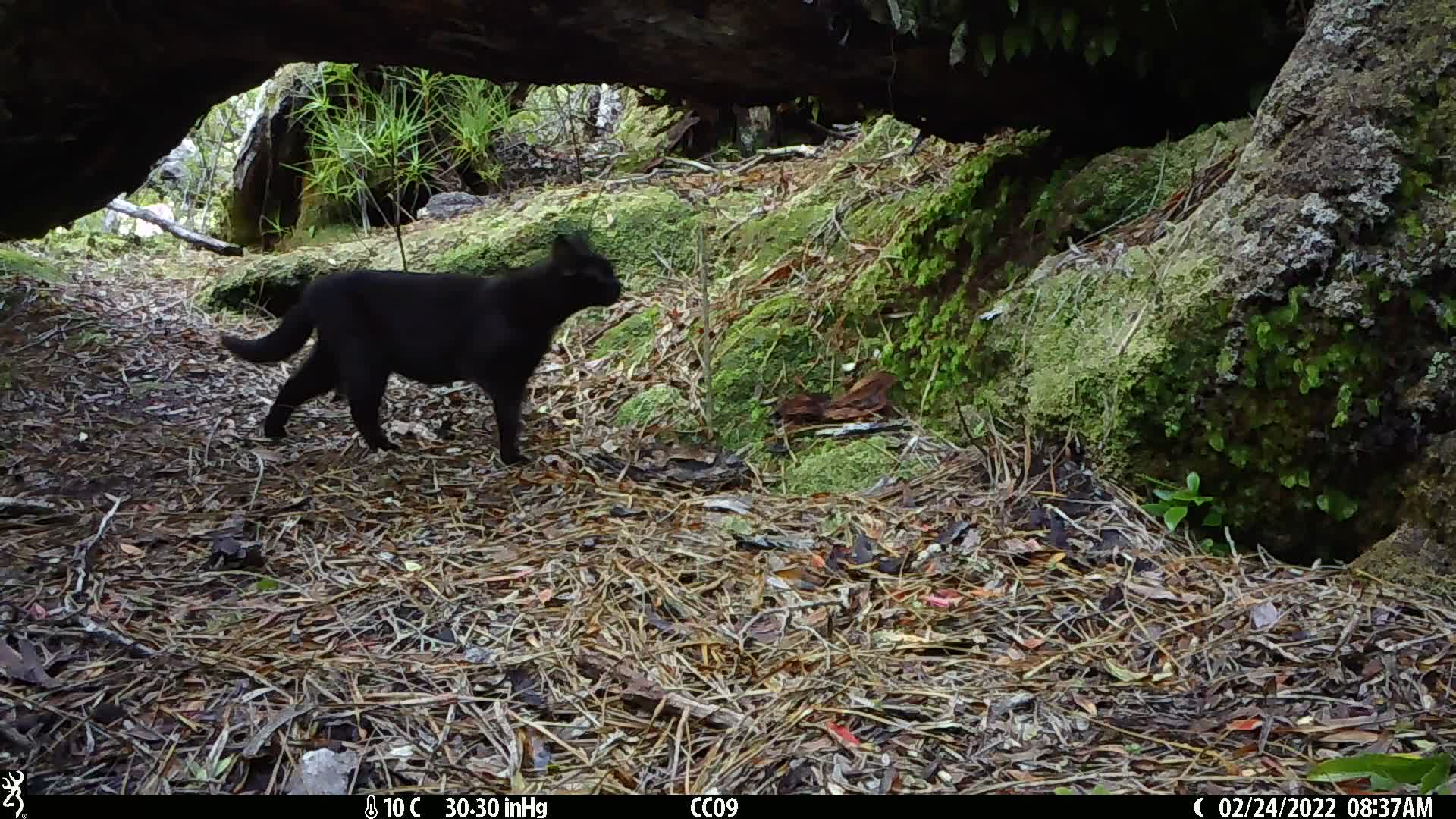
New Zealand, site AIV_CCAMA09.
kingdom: Animalia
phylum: Chordata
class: Mammalia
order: Carnivora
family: Felidae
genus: Felis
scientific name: Felis catus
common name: domestic cat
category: cat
Cat (domestic cat) (Felis catus).